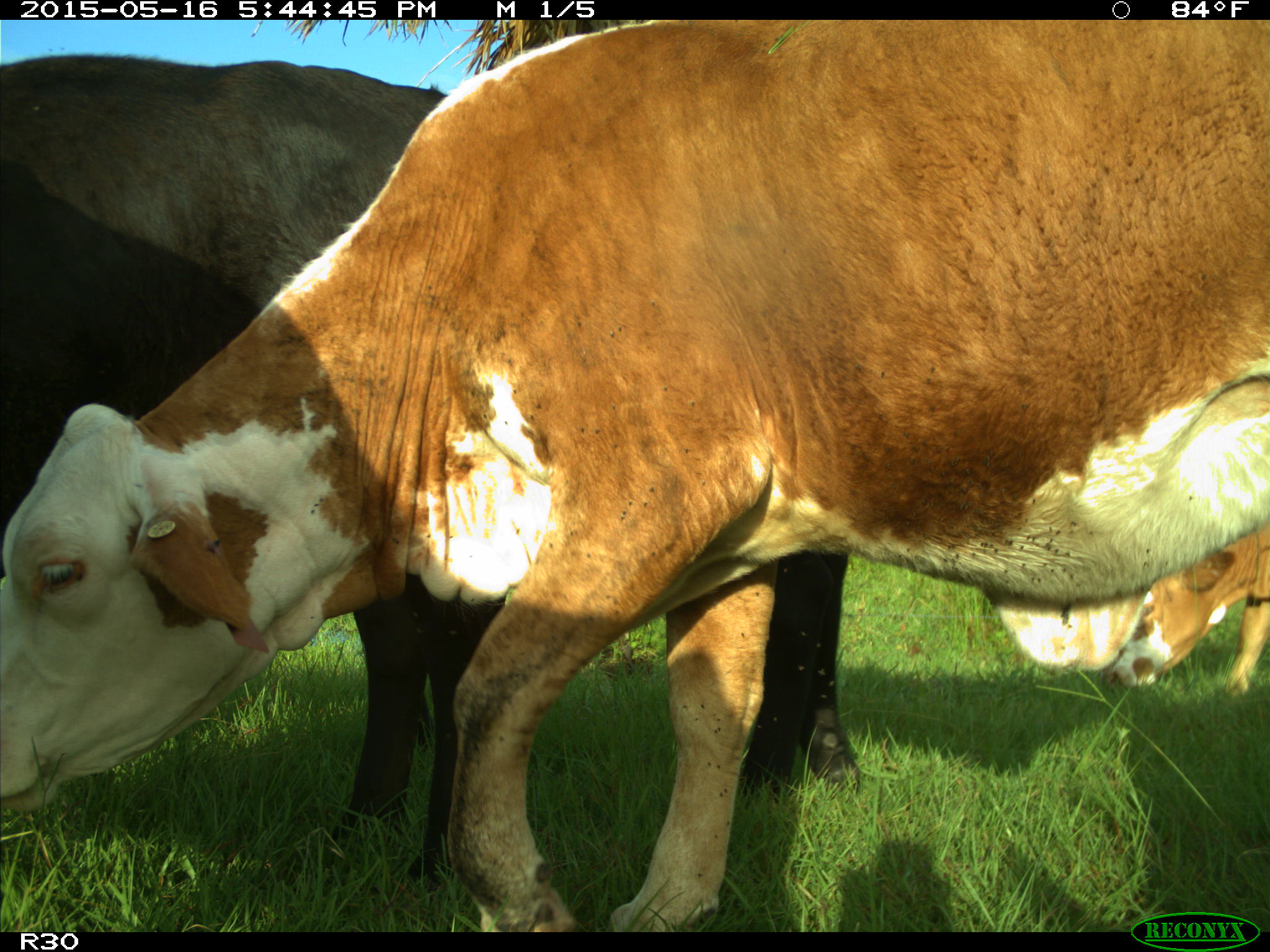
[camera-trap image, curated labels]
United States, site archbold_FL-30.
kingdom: Animalia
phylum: Chordata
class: Mammalia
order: Artiodactyla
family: Bovidae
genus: Bos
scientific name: Bos taurus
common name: domestic cow